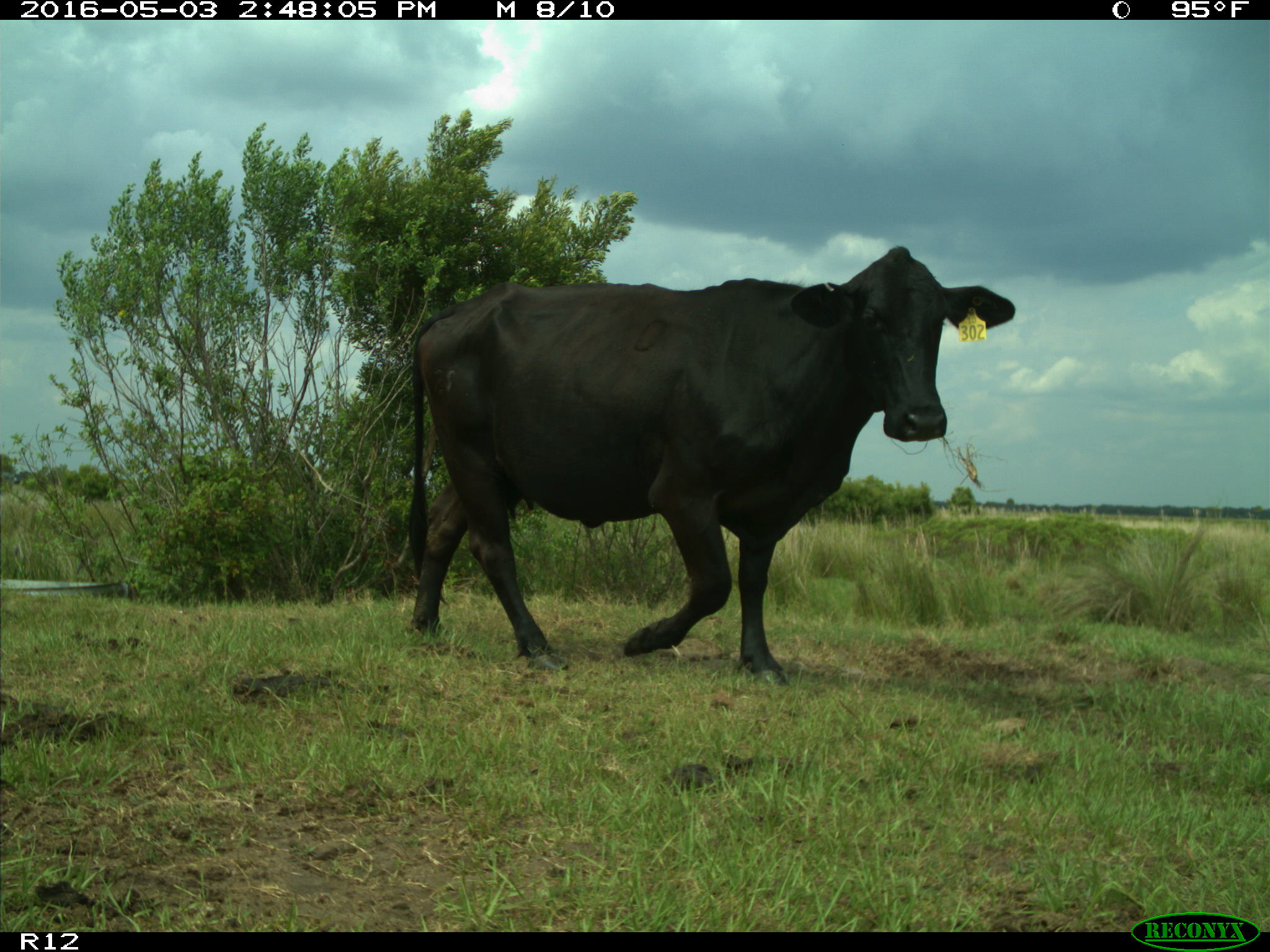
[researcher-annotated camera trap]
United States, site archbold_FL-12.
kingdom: Animalia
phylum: Chordata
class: Mammalia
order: Artiodactyla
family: Bovidae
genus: Bos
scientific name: Bos taurus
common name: domestic cow